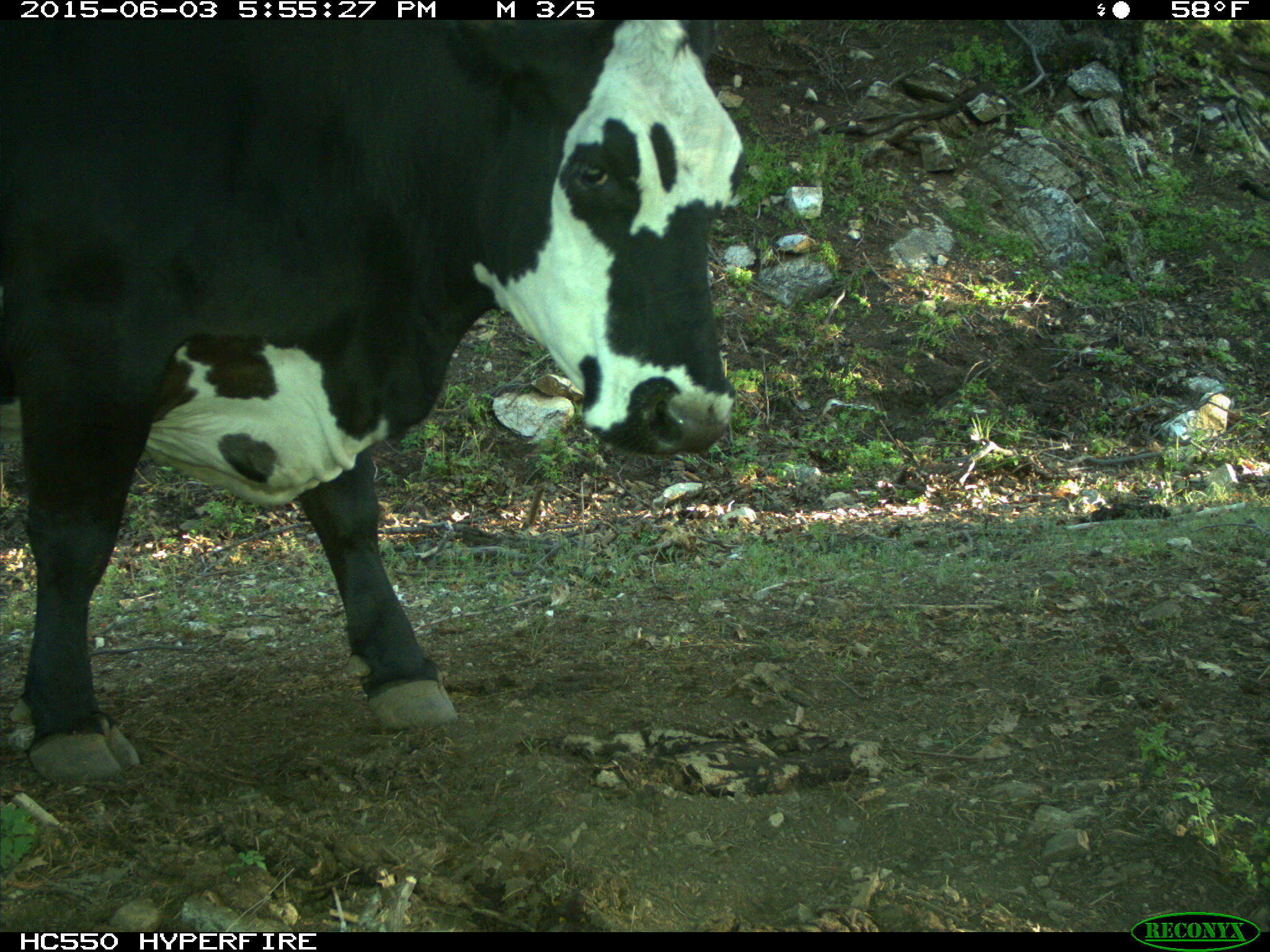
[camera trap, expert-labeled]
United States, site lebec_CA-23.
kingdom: Animalia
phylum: Chordata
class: Mammalia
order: Artiodactyla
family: Bovidae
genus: Bos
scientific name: Bos taurus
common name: domestic cow